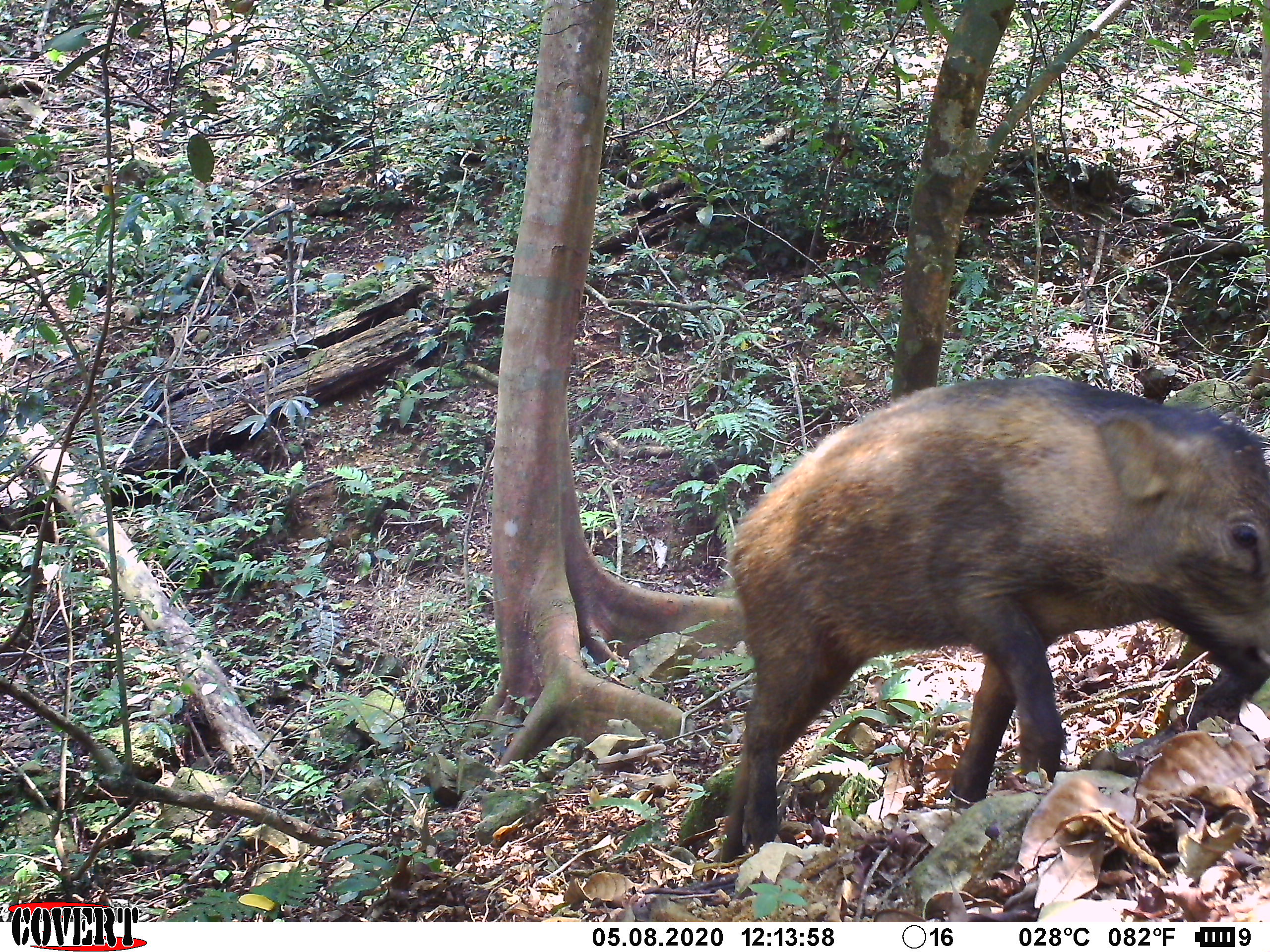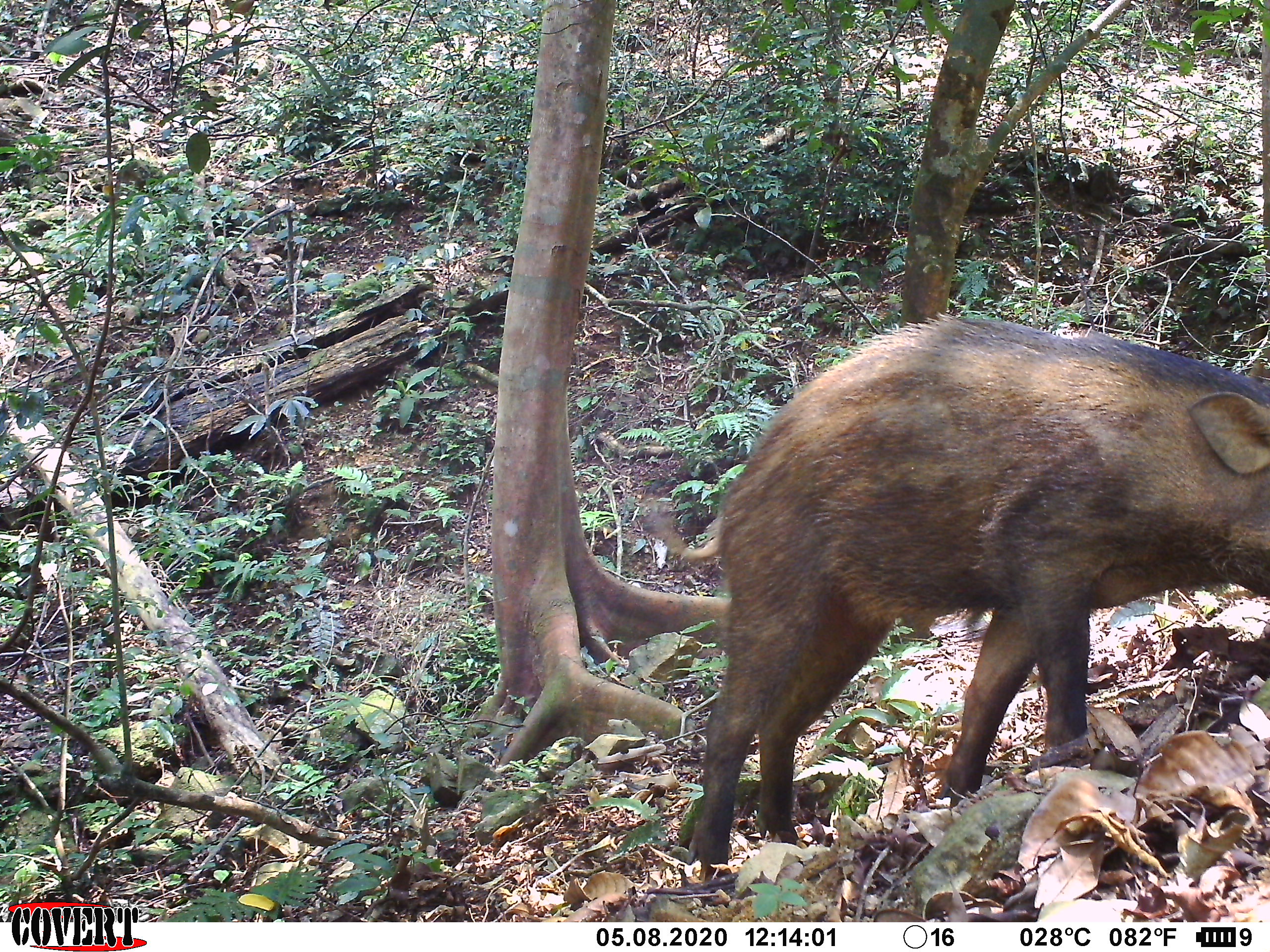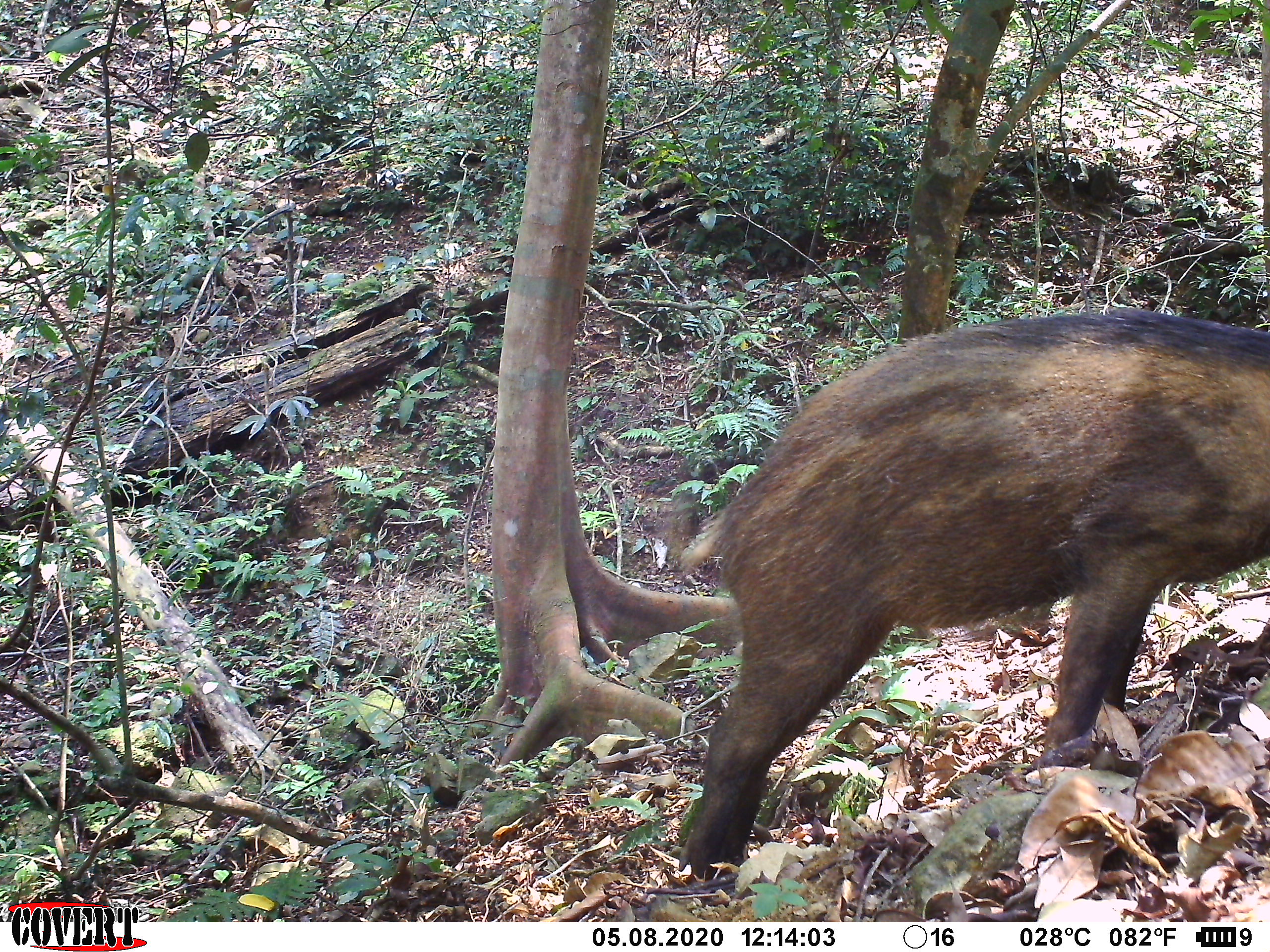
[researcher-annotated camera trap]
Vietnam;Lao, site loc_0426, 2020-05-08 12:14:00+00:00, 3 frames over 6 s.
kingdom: Animalia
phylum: Chordata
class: Mammalia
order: Artiodactyla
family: Suidae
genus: Sus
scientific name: Sus scrofa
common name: eurasian wild pig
Eurasian wild pig (Sus scrofa). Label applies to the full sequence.